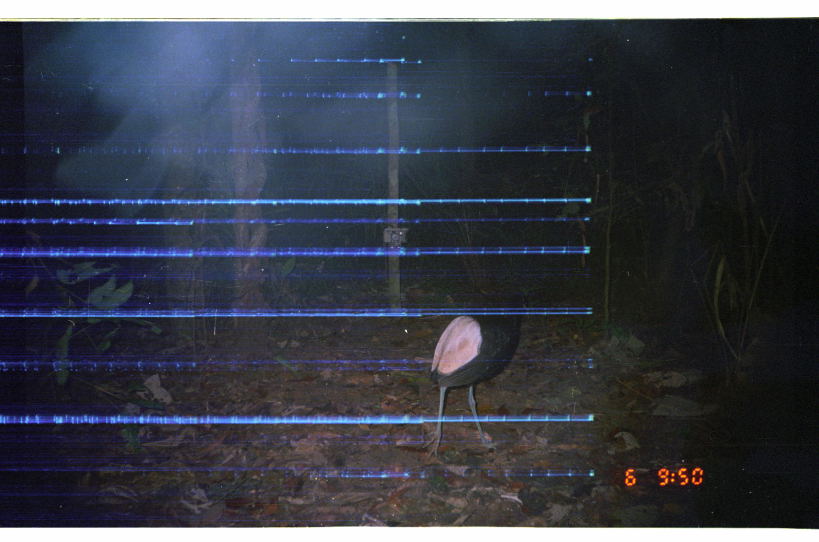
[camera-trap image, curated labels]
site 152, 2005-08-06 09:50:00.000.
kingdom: Animalia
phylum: Chordata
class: Aves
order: Gruiformes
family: Psophiidae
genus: Psophia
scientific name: Psophia leucoptera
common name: pale-winged trumpeter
Psophia leucoptera (pale-winged trumpeter).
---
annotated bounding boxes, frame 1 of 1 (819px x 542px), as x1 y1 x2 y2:
psophia leucoptera: 418 290 532 458